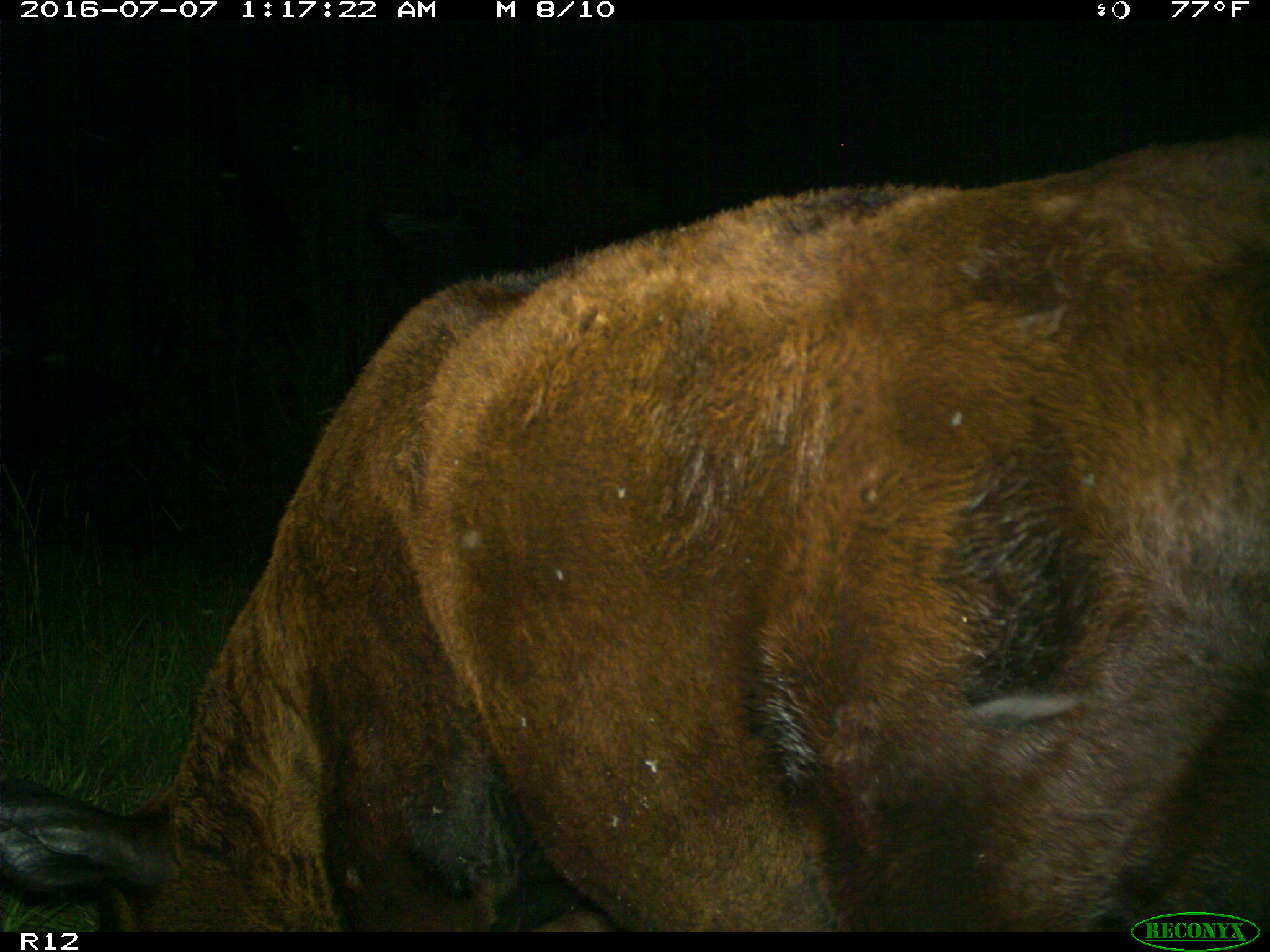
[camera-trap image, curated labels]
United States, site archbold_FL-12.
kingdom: Animalia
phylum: Chordata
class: Mammalia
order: Artiodactyla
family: Bovidae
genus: Bos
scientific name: Bos taurus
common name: domestic cow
Bos taurus (domestic cow).